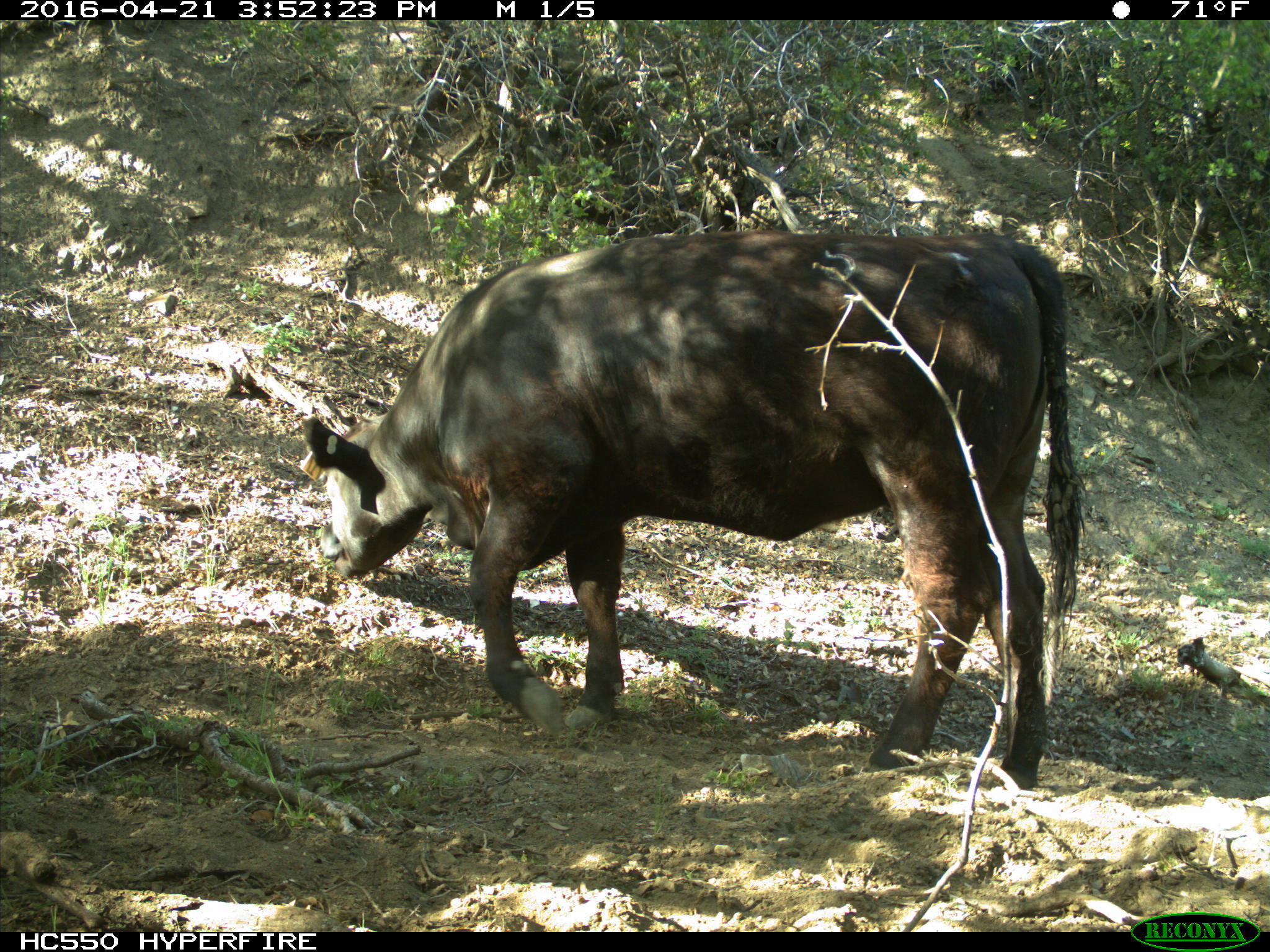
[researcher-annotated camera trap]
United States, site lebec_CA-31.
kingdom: Animalia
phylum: Chordata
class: Mammalia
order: Artiodactyla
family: Bovidae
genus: Bos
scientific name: Bos taurus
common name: domestic cow